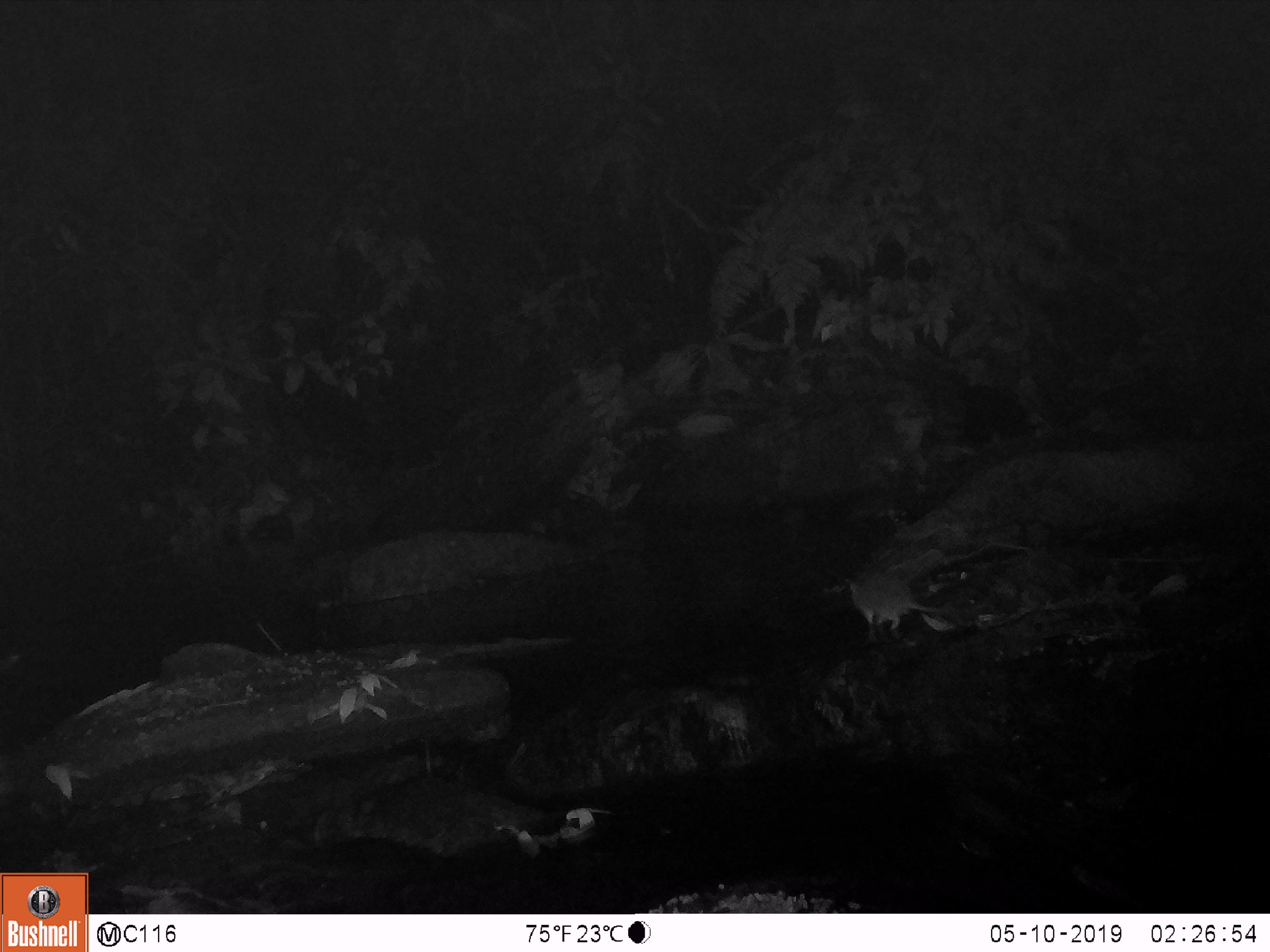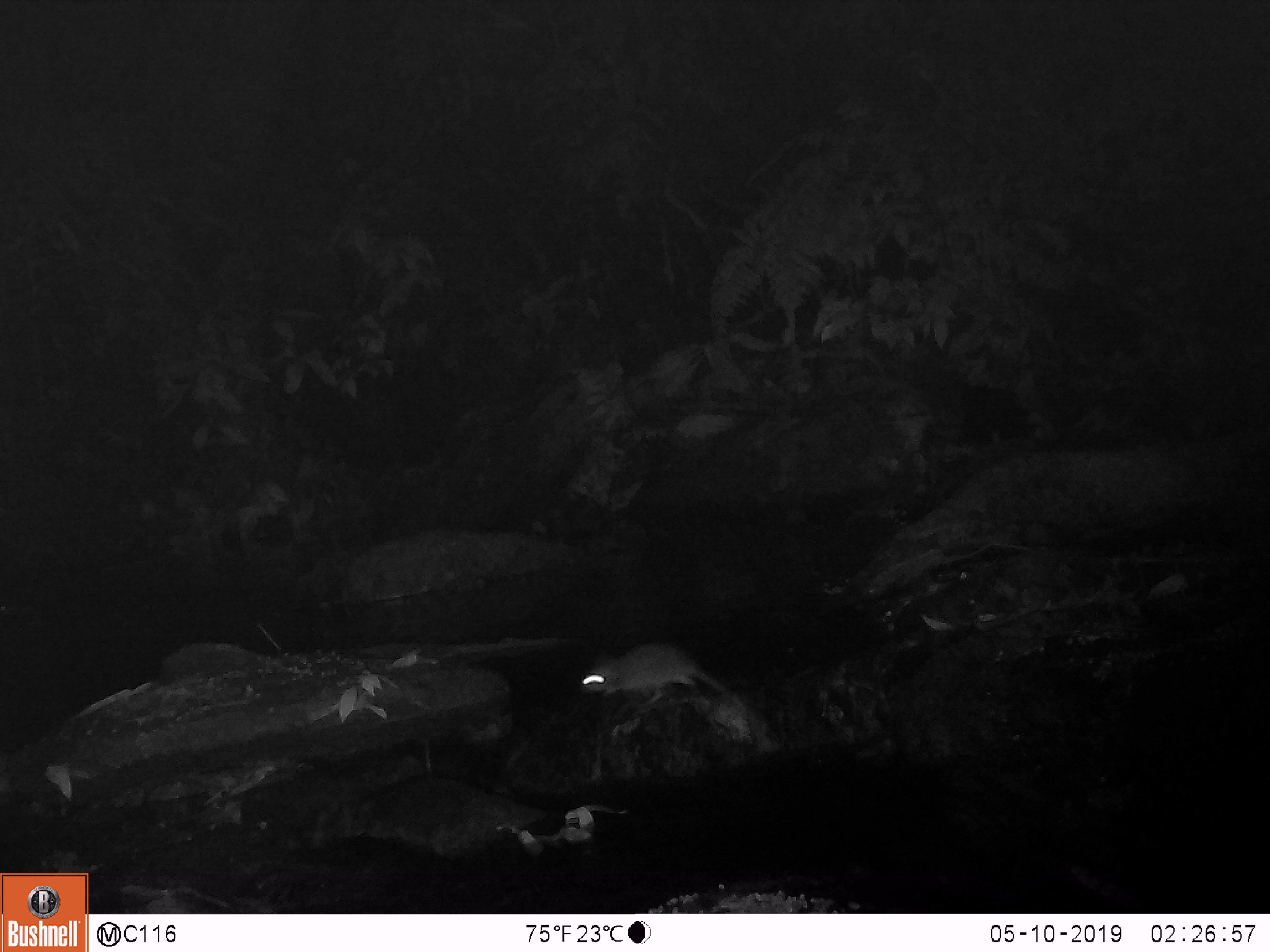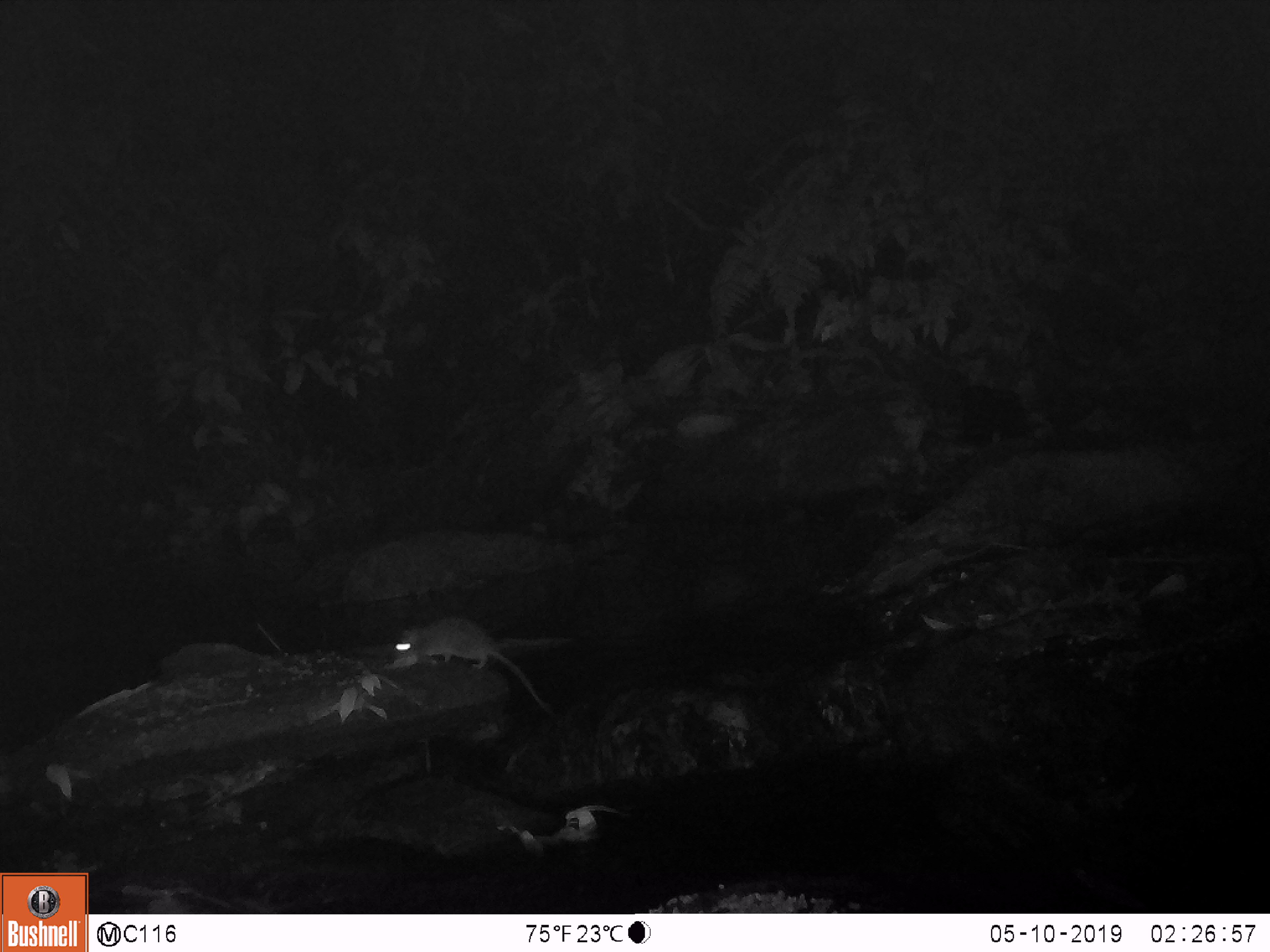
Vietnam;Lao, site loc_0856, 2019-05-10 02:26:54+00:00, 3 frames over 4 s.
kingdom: Animalia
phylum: Chordata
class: Mammalia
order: Rodentia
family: Muridae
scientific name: Muridae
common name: old-world mice and rats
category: unidentified murid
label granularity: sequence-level